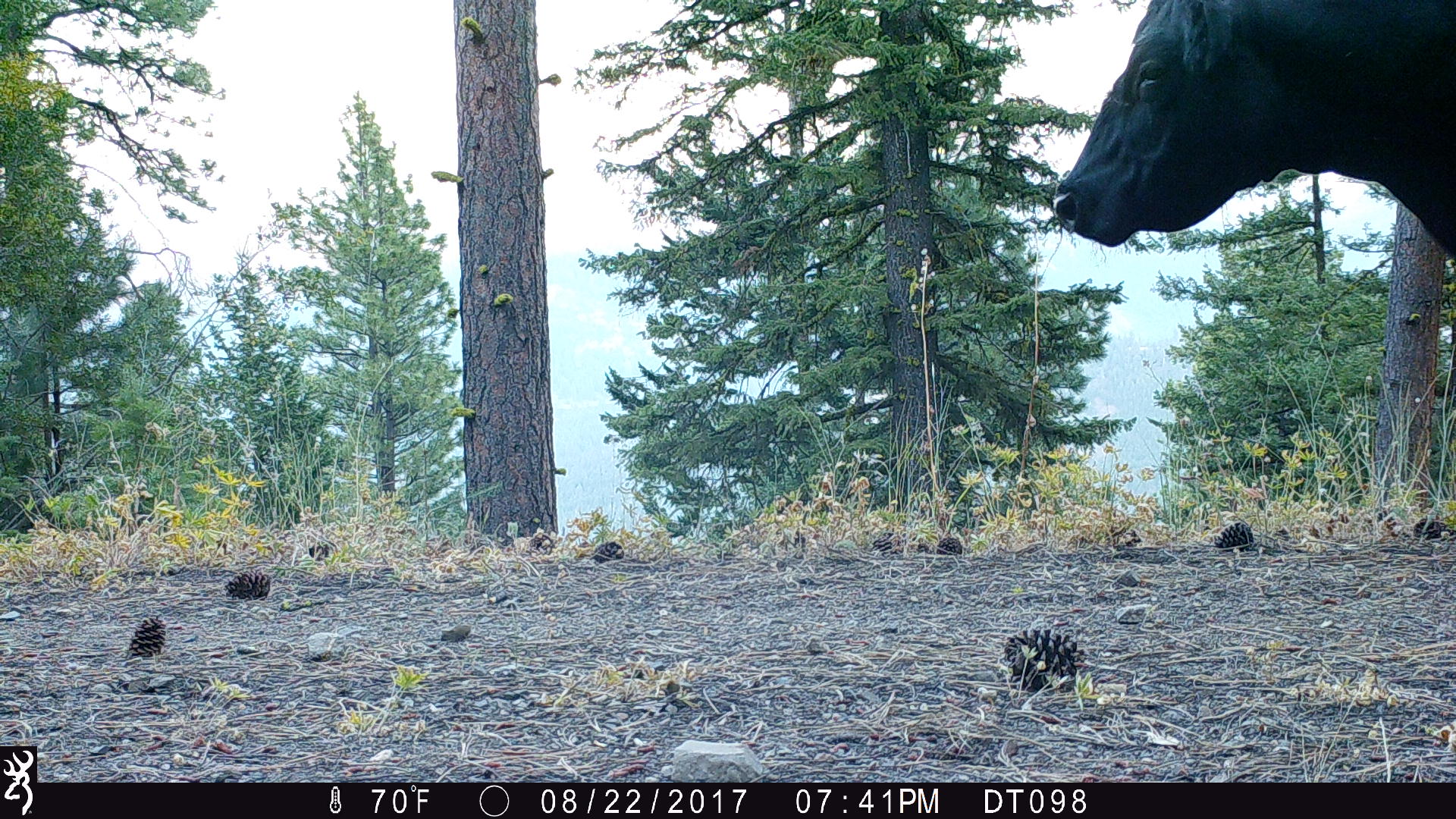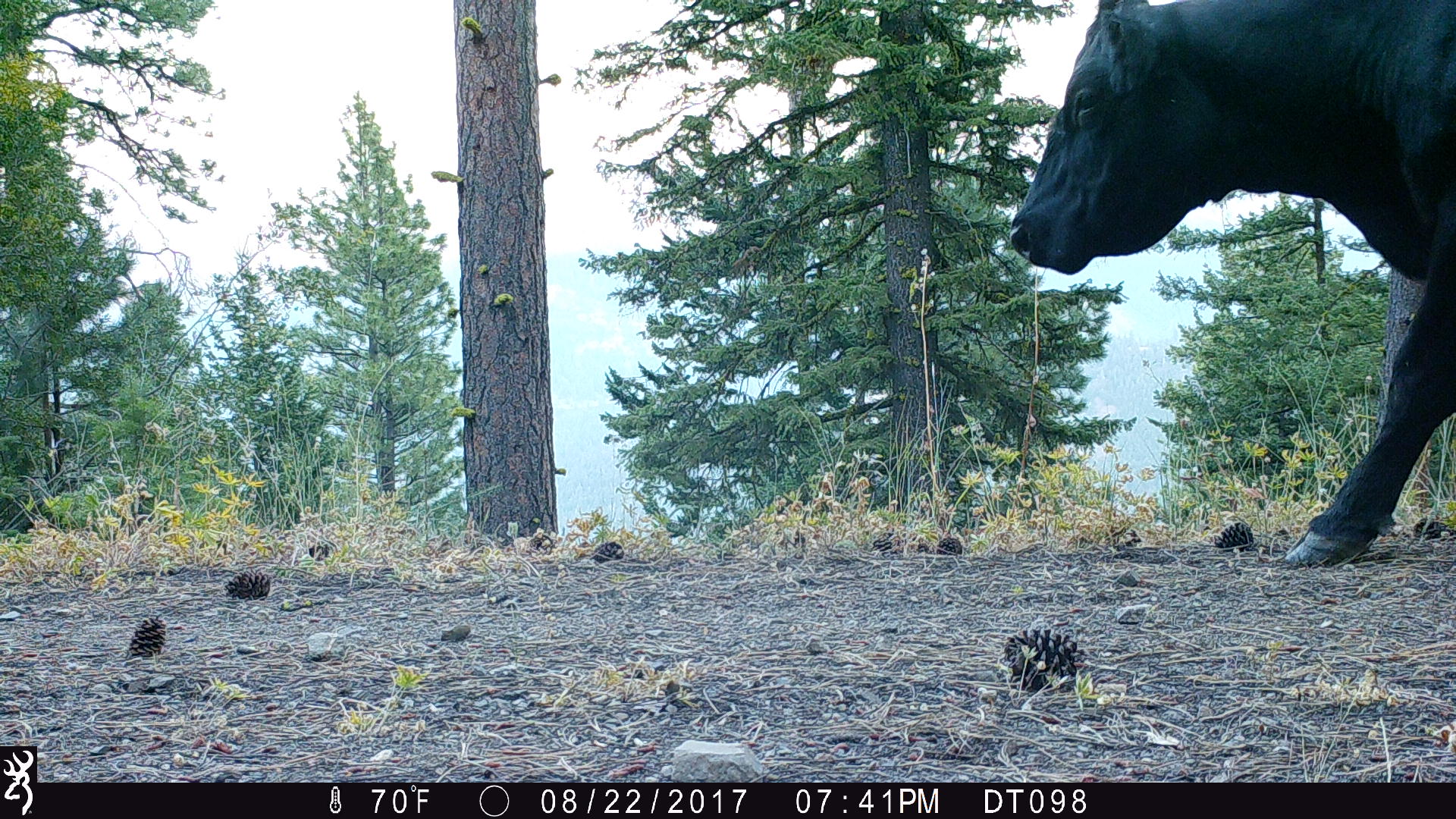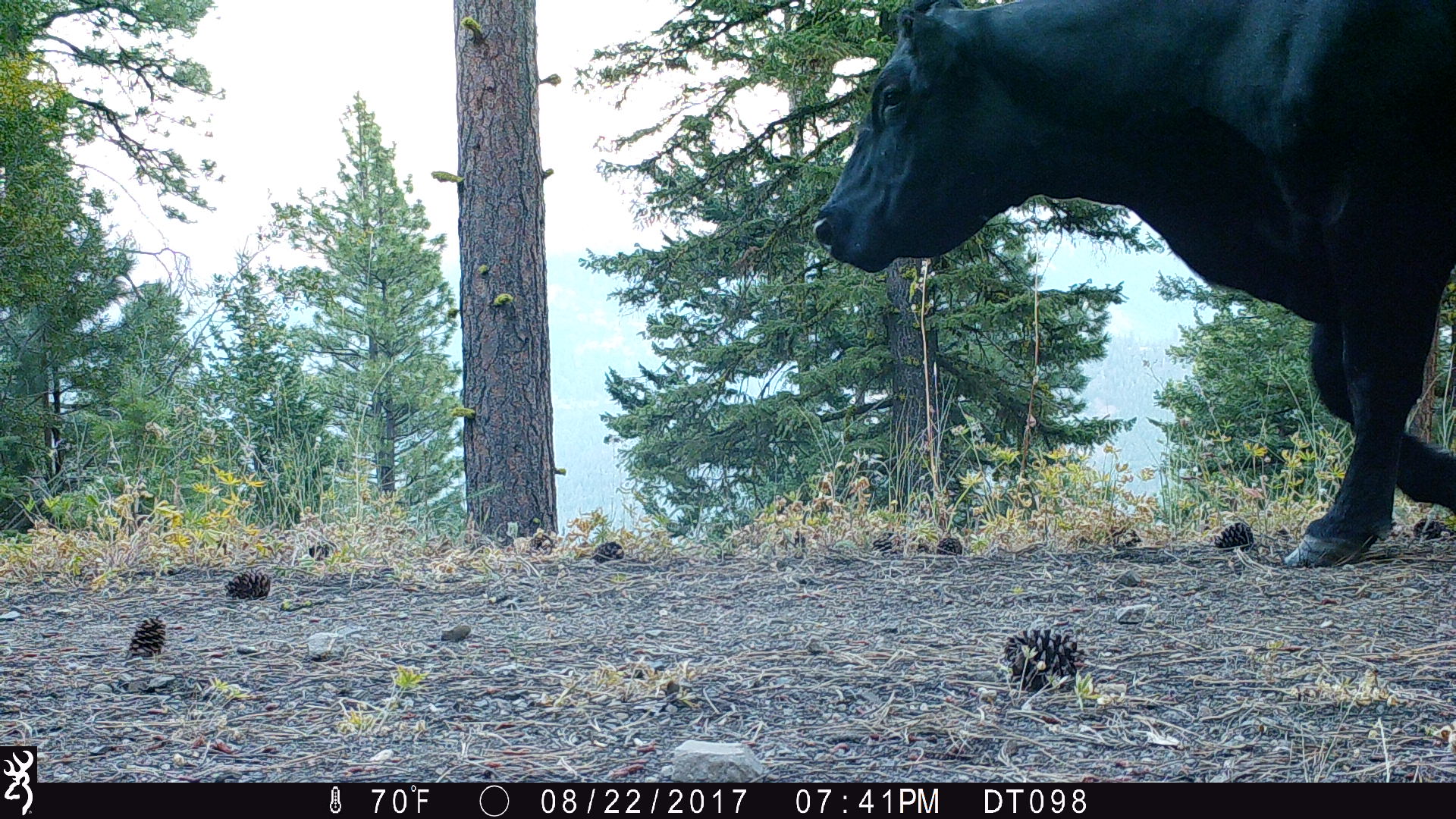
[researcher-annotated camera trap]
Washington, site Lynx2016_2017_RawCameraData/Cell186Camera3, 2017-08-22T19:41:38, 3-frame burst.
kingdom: Animalia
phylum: Chordata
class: Mammalia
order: Artiodactyla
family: Bovidae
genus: Bos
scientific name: Bos taurus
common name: domestic cattle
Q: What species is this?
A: Domestic cattle (Bos taurus).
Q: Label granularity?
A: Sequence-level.